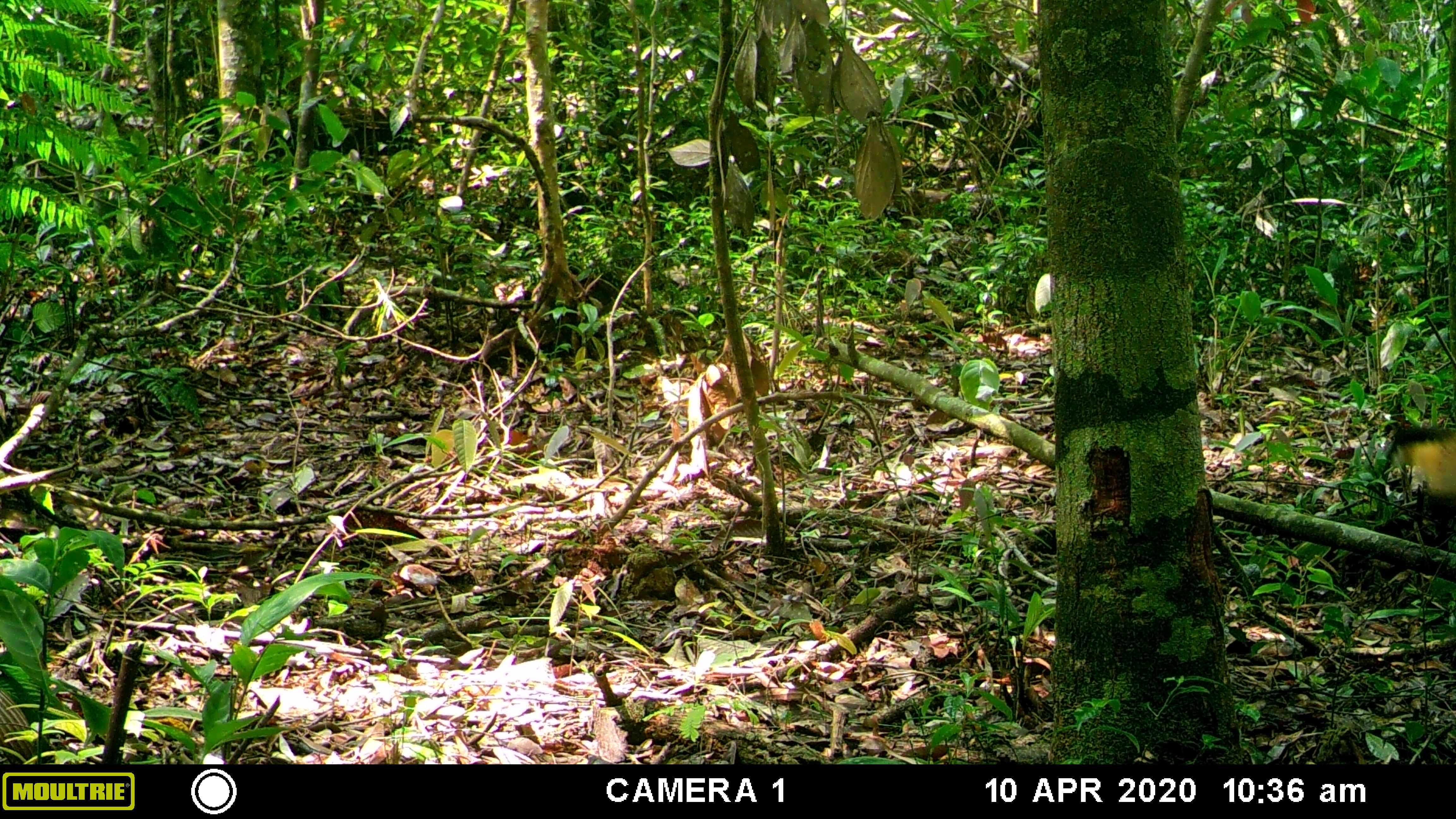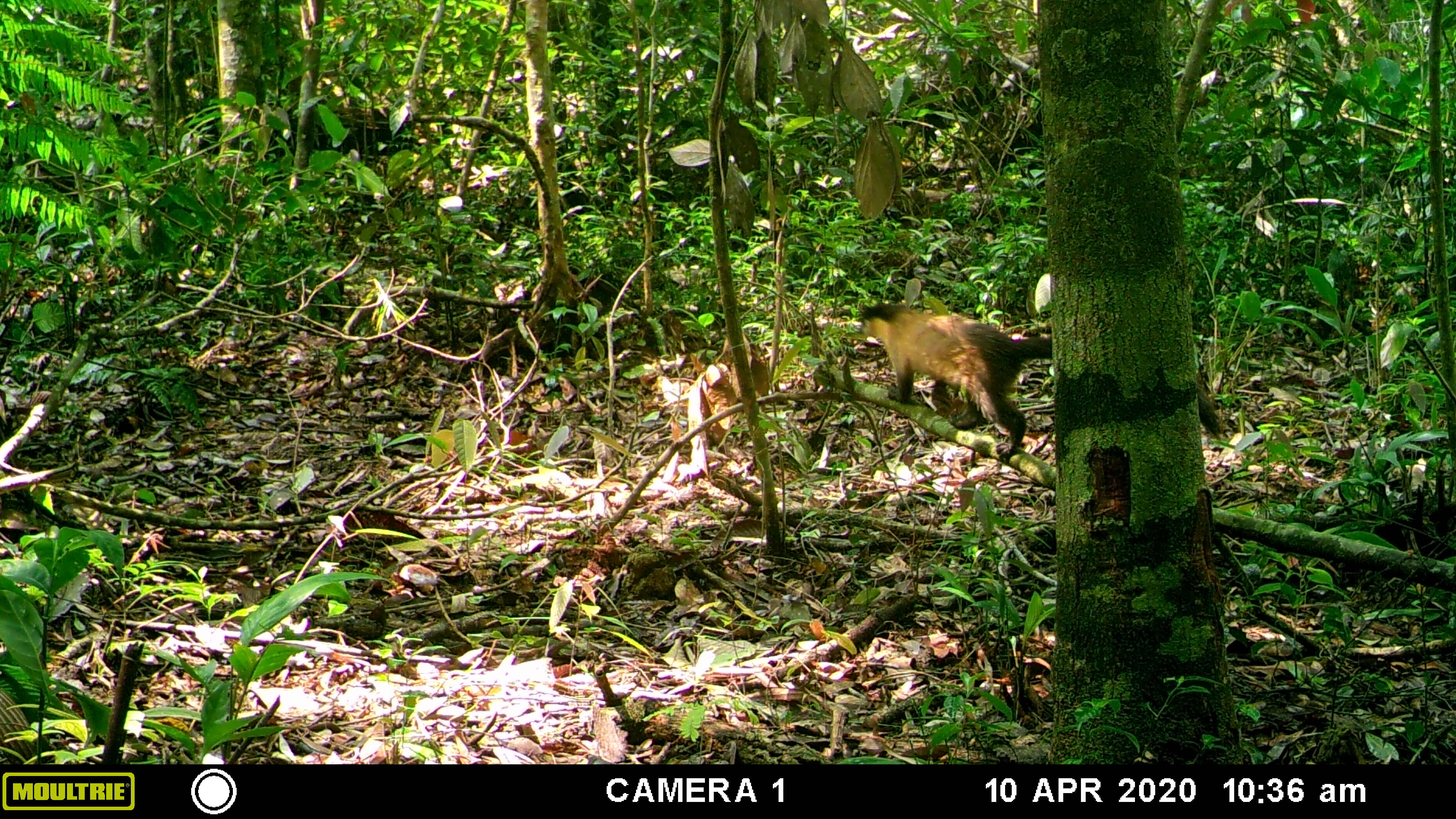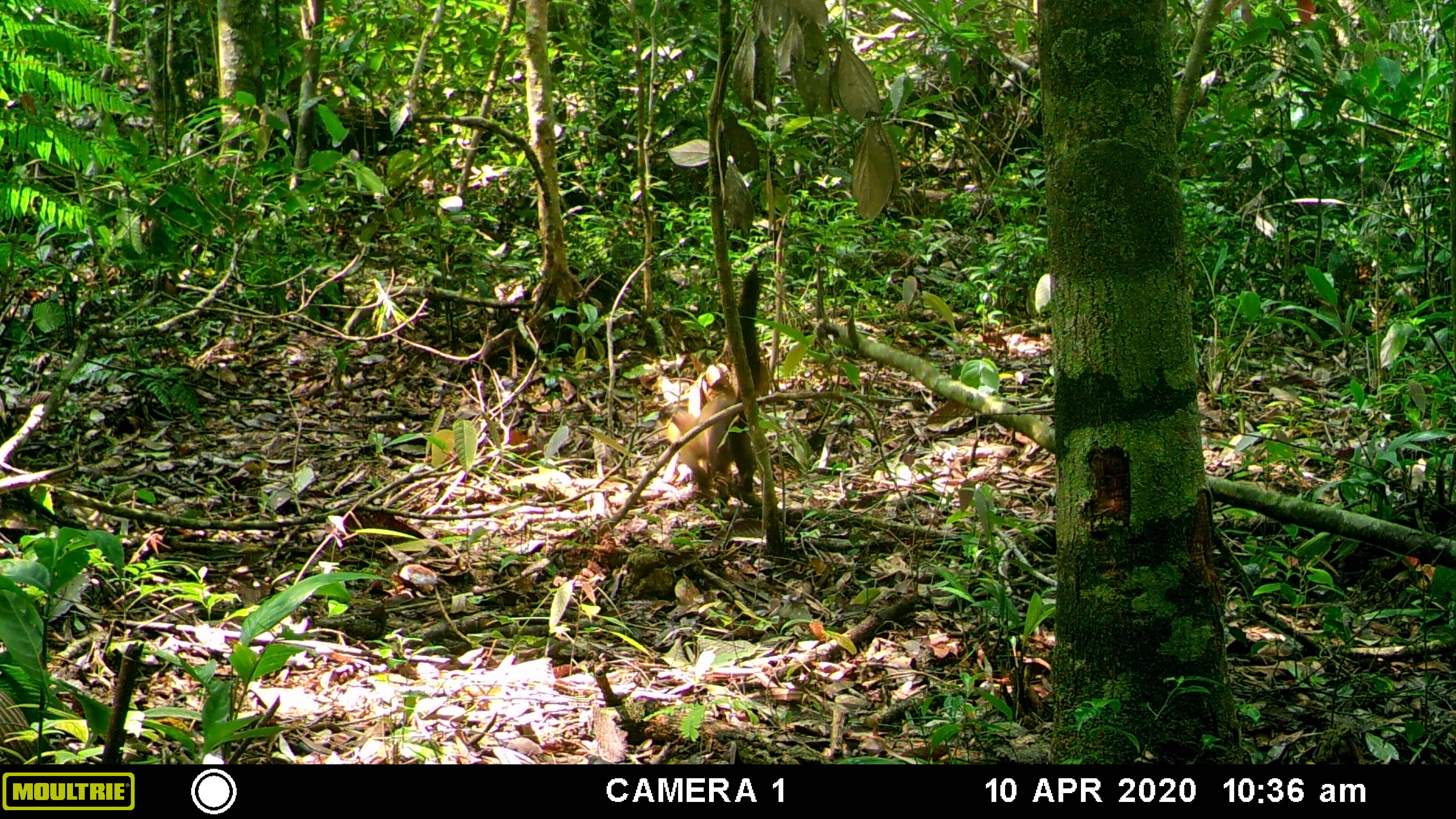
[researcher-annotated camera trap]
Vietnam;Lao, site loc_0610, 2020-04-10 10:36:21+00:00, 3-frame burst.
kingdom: Animalia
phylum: Chordata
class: Mammalia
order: Carnivora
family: Mustelidae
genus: Martes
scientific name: Martes flavigula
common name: yellow-throated marten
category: yellow throated marten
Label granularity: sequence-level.